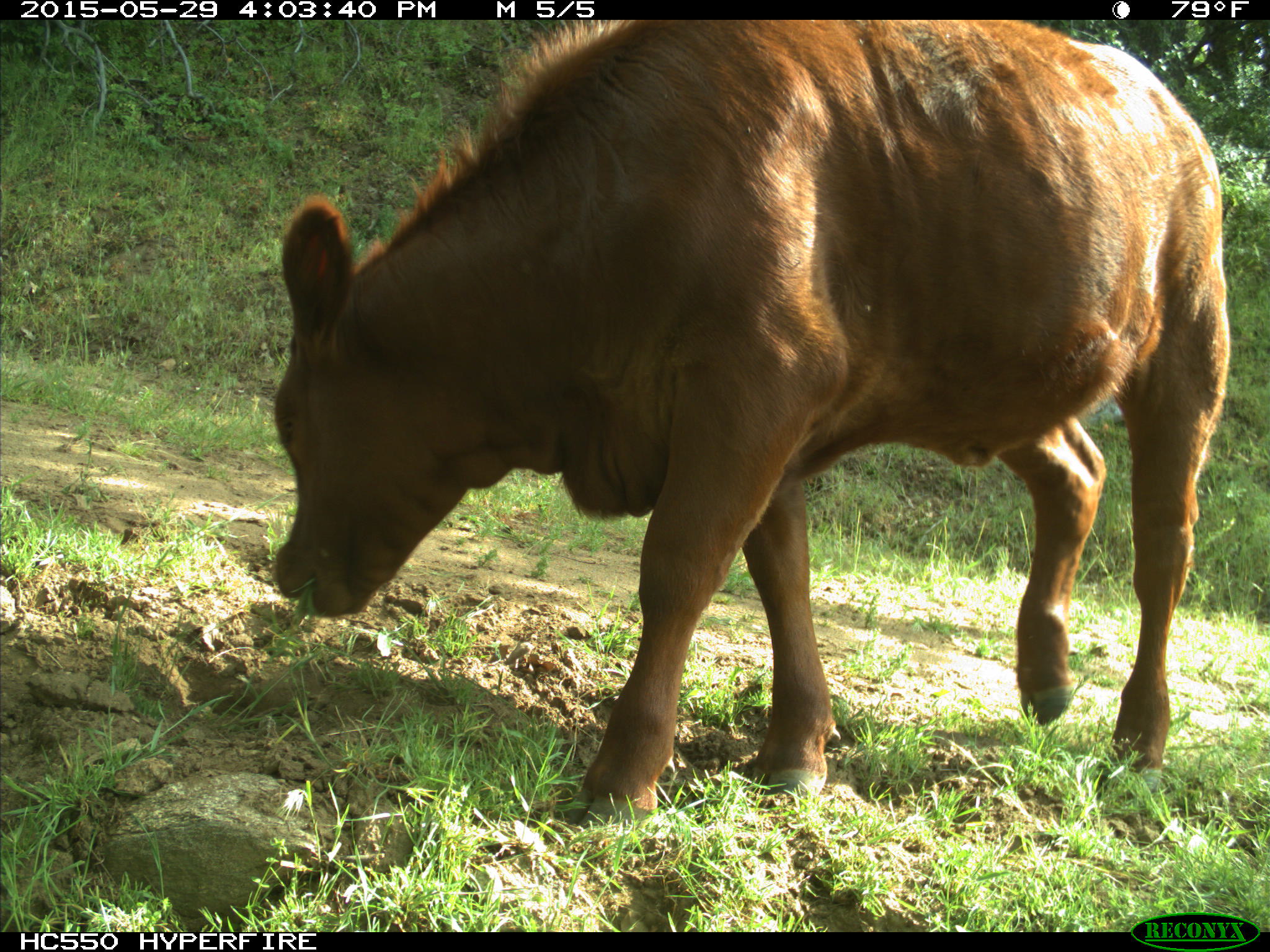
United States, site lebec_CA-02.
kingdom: Animalia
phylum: Chordata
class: Mammalia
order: Artiodactyla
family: Bovidae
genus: Bos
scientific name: Bos taurus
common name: domestic cow